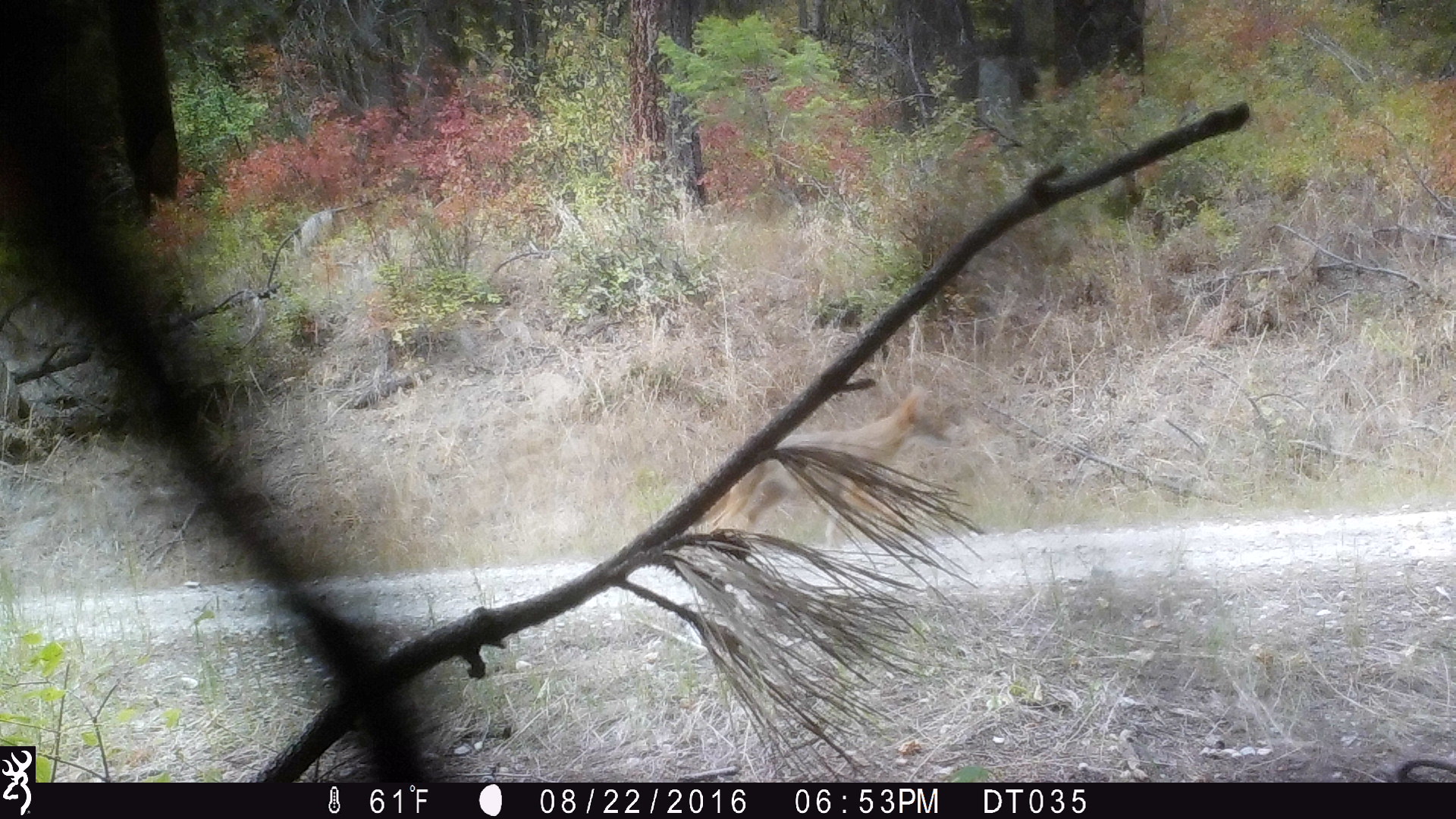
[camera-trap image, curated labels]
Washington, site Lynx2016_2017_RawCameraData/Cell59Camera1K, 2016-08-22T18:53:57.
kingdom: Animalia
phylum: Chordata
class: Mammalia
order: Carnivora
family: Canidae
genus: Canis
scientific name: Canis latrans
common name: coyote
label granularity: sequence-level